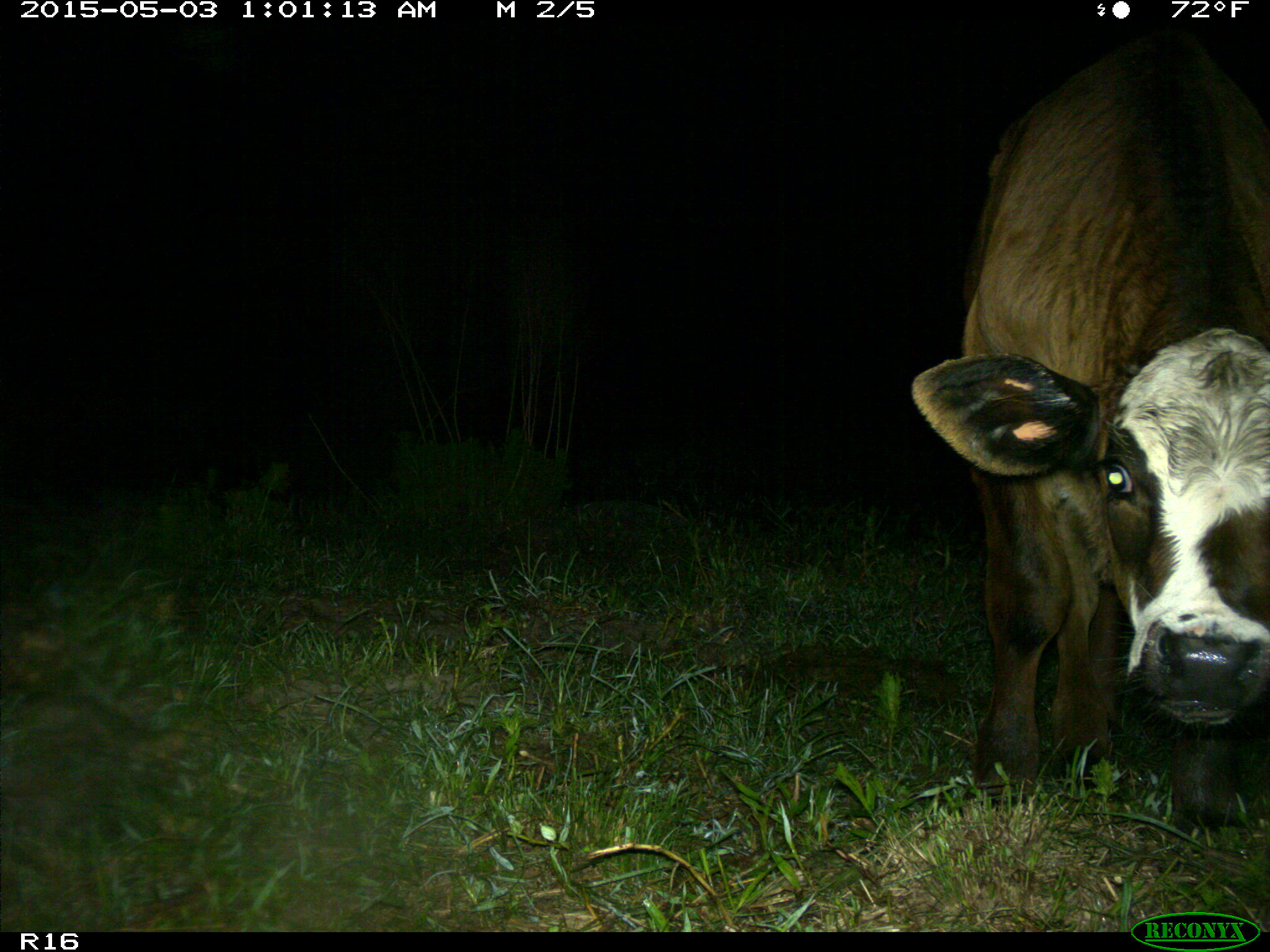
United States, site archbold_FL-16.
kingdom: Animalia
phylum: Chordata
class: Mammalia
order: Artiodactyla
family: Bovidae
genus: Bos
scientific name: Bos taurus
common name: domestic cow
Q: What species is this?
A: Bos taurus (domestic cow).